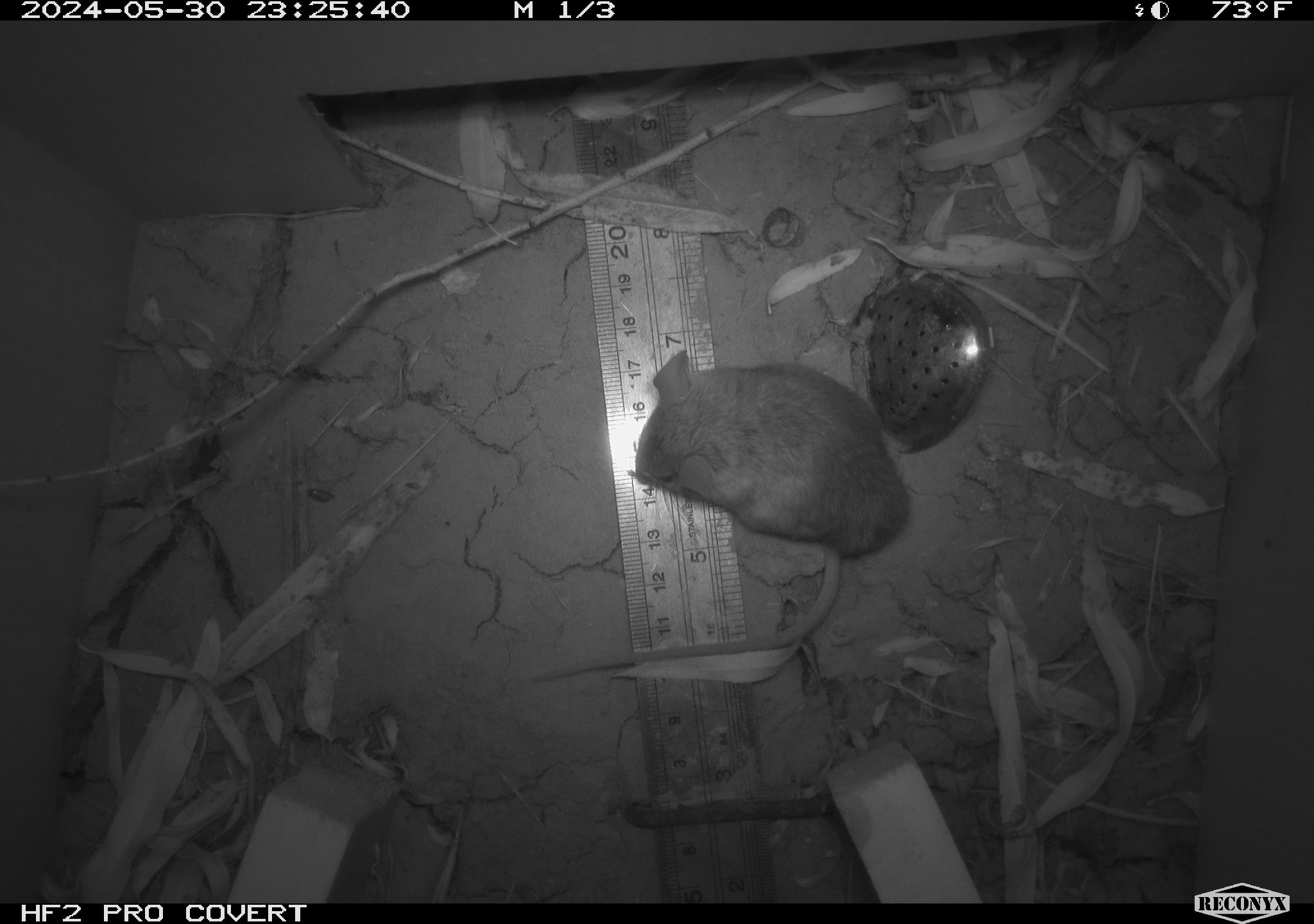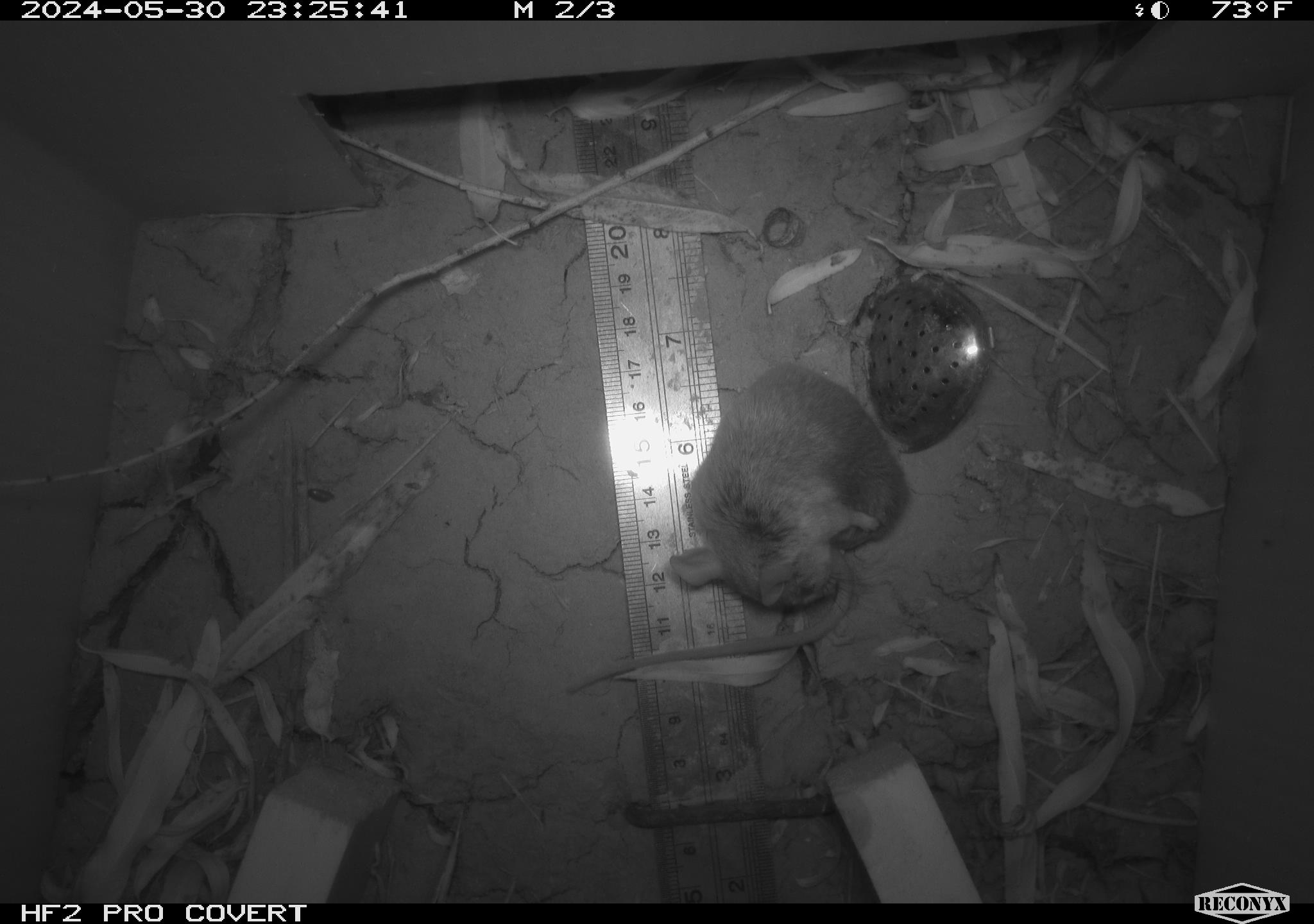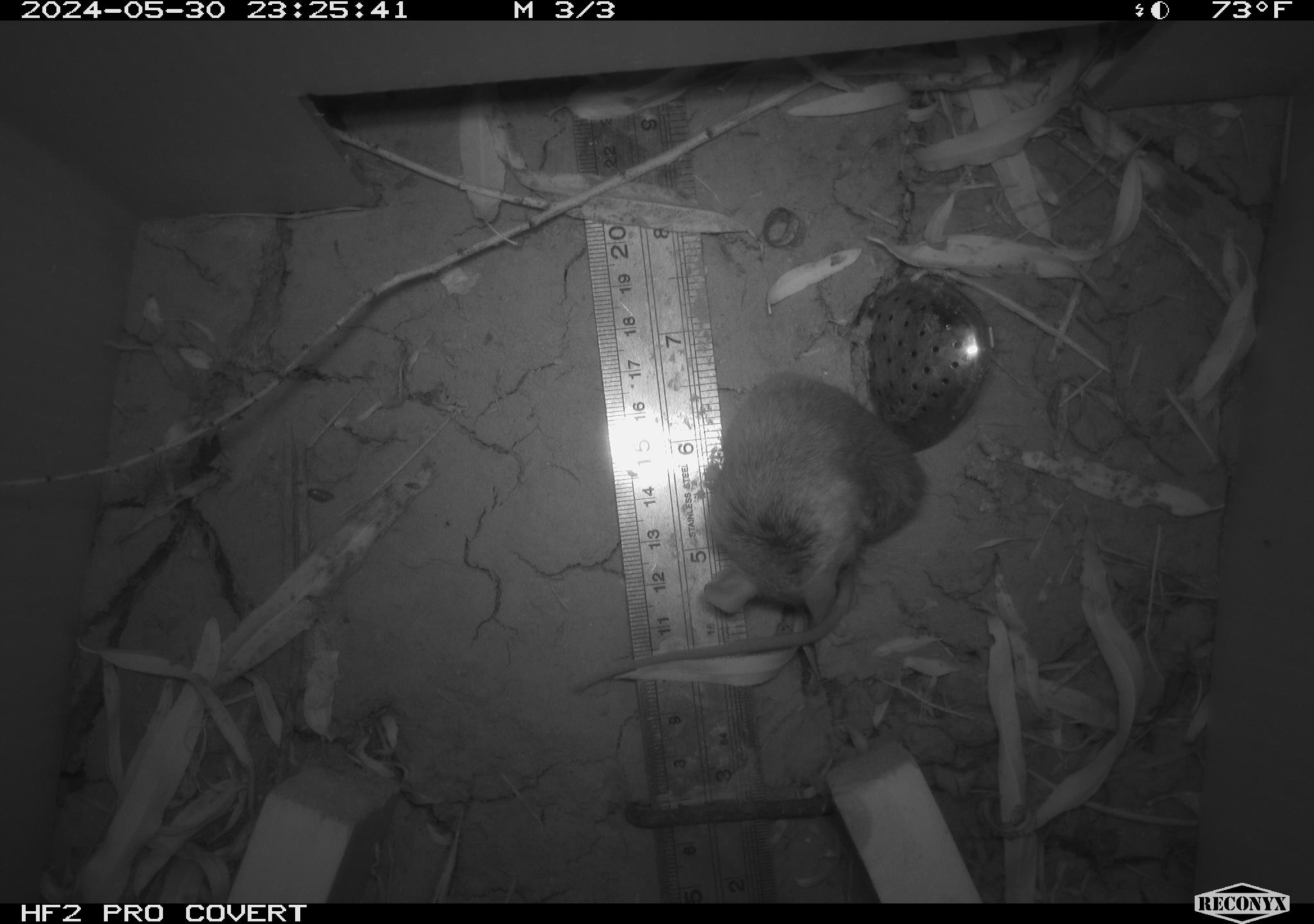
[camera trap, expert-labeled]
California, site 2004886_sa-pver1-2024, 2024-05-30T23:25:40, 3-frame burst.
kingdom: Animalia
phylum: Chordata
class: Mammalia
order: Rodentia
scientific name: Rodentia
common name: mouse species